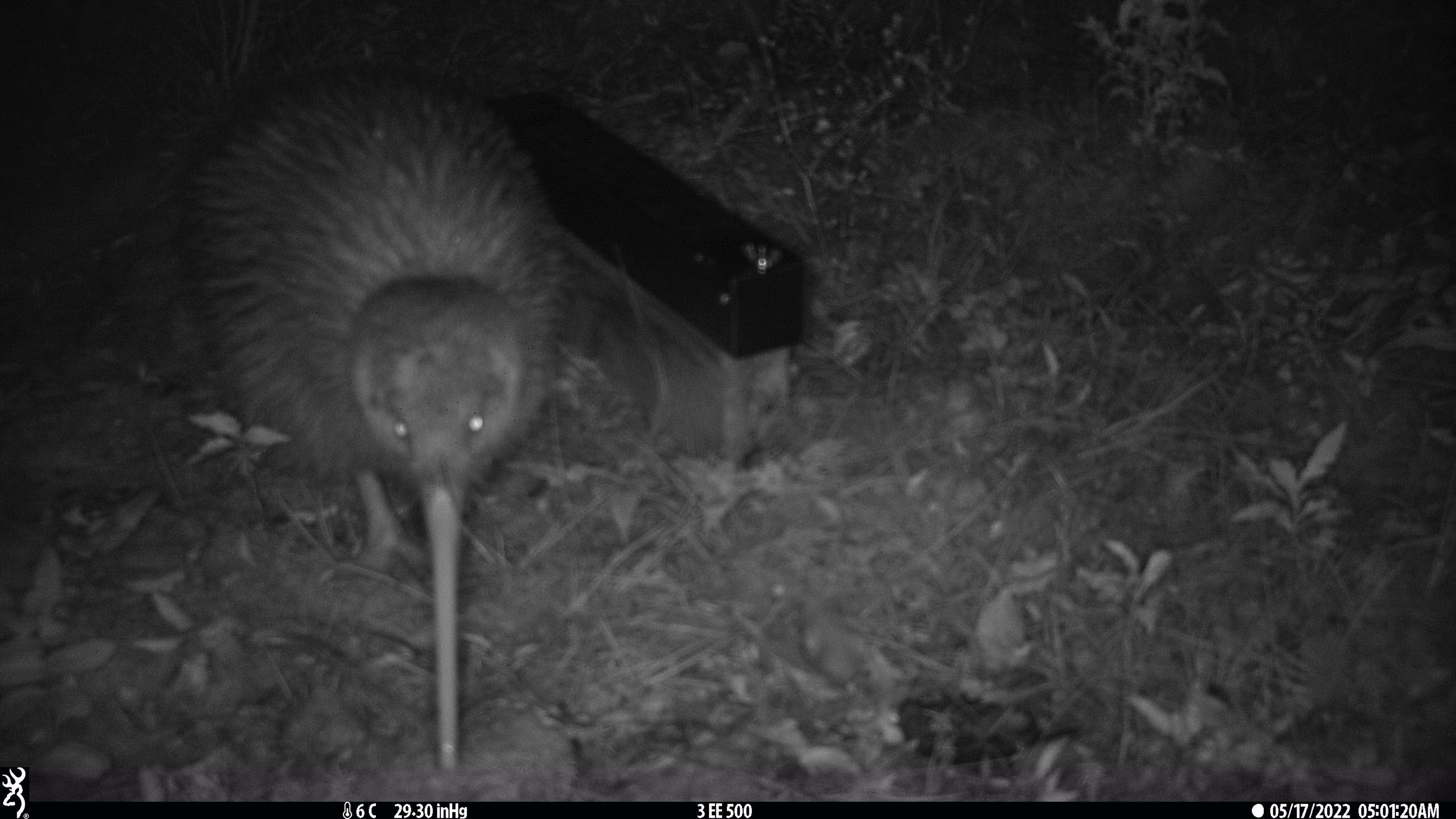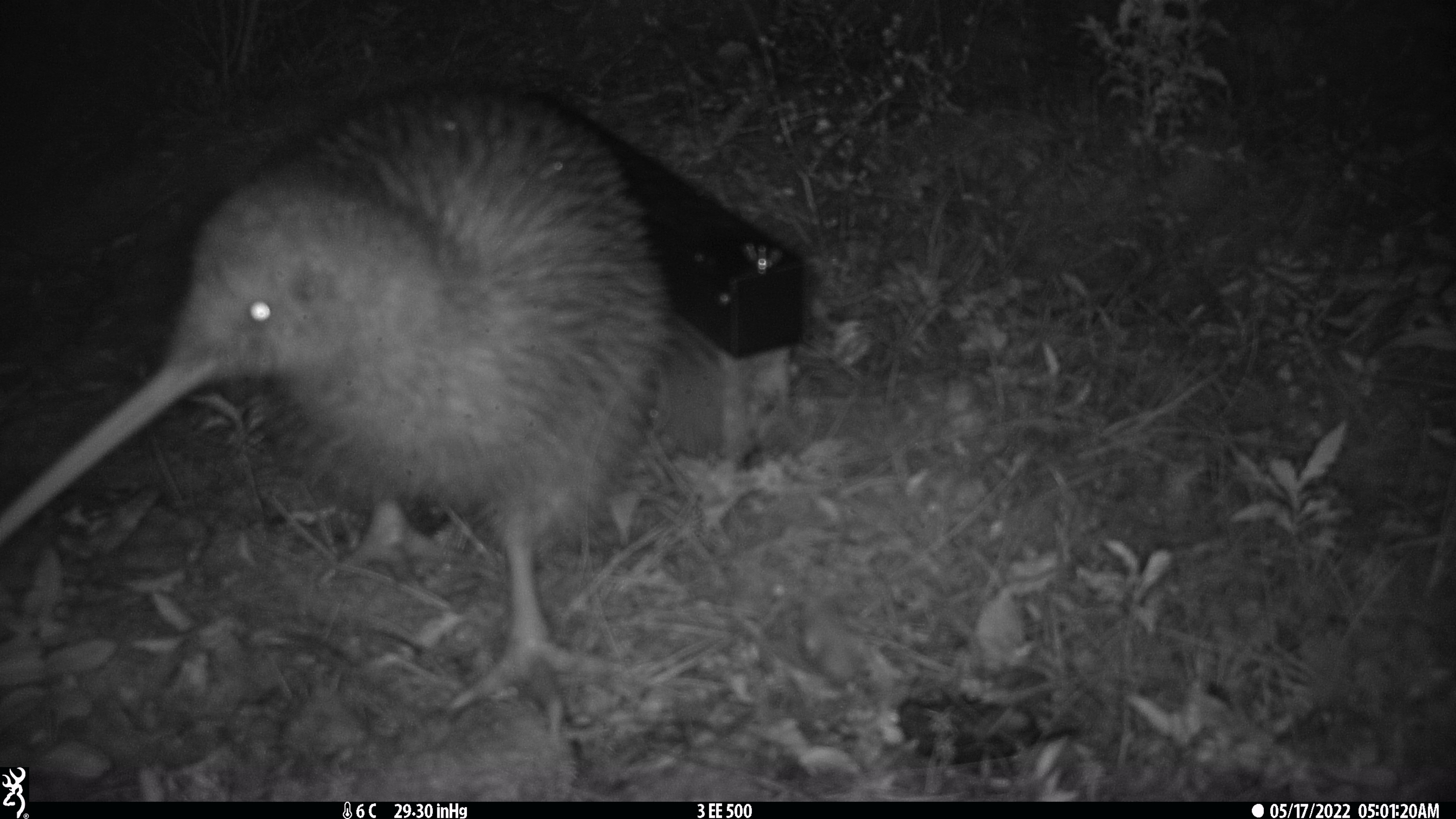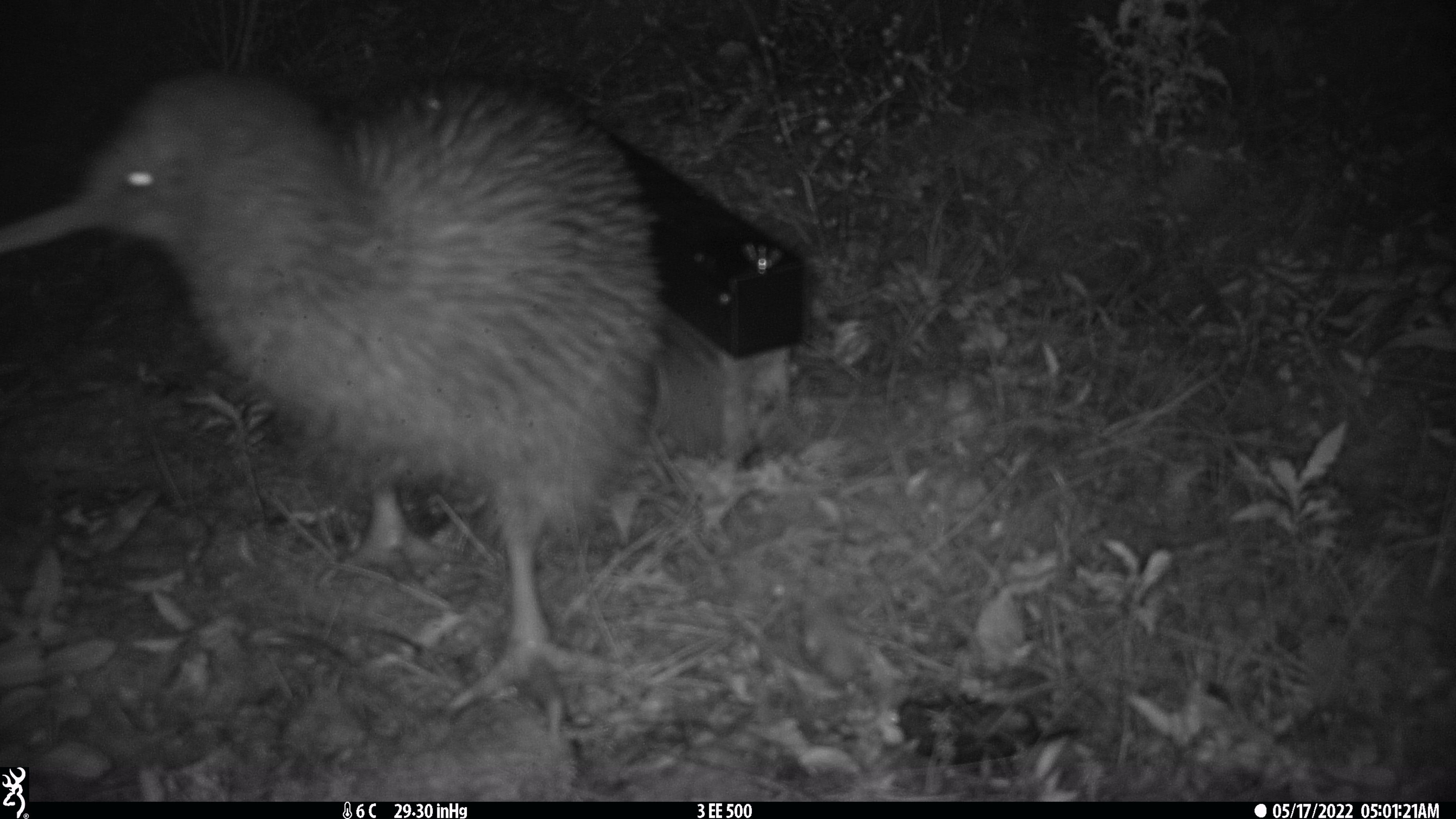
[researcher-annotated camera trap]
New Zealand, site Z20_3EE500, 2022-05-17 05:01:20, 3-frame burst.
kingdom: Animalia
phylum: Chordata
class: Aves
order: Apterygiformes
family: Apterygidae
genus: Apteryx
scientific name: Apteryx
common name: kiwi